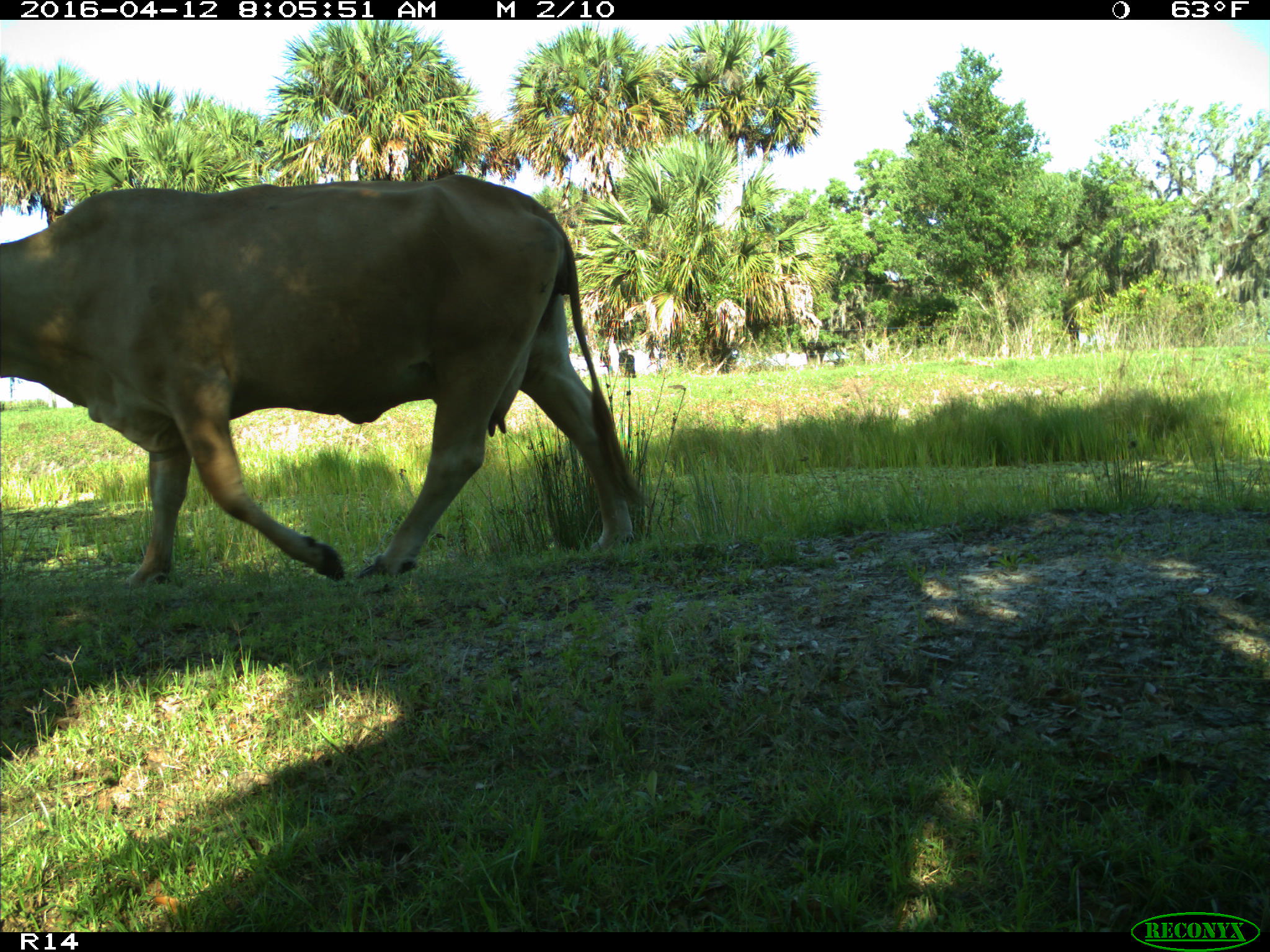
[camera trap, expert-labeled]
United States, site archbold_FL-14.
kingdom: Animalia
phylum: Chordata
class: Mammalia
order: Artiodactyla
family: Bovidae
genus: Bos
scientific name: Bos taurus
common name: domestic cow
Bos taurus (domestic cow).